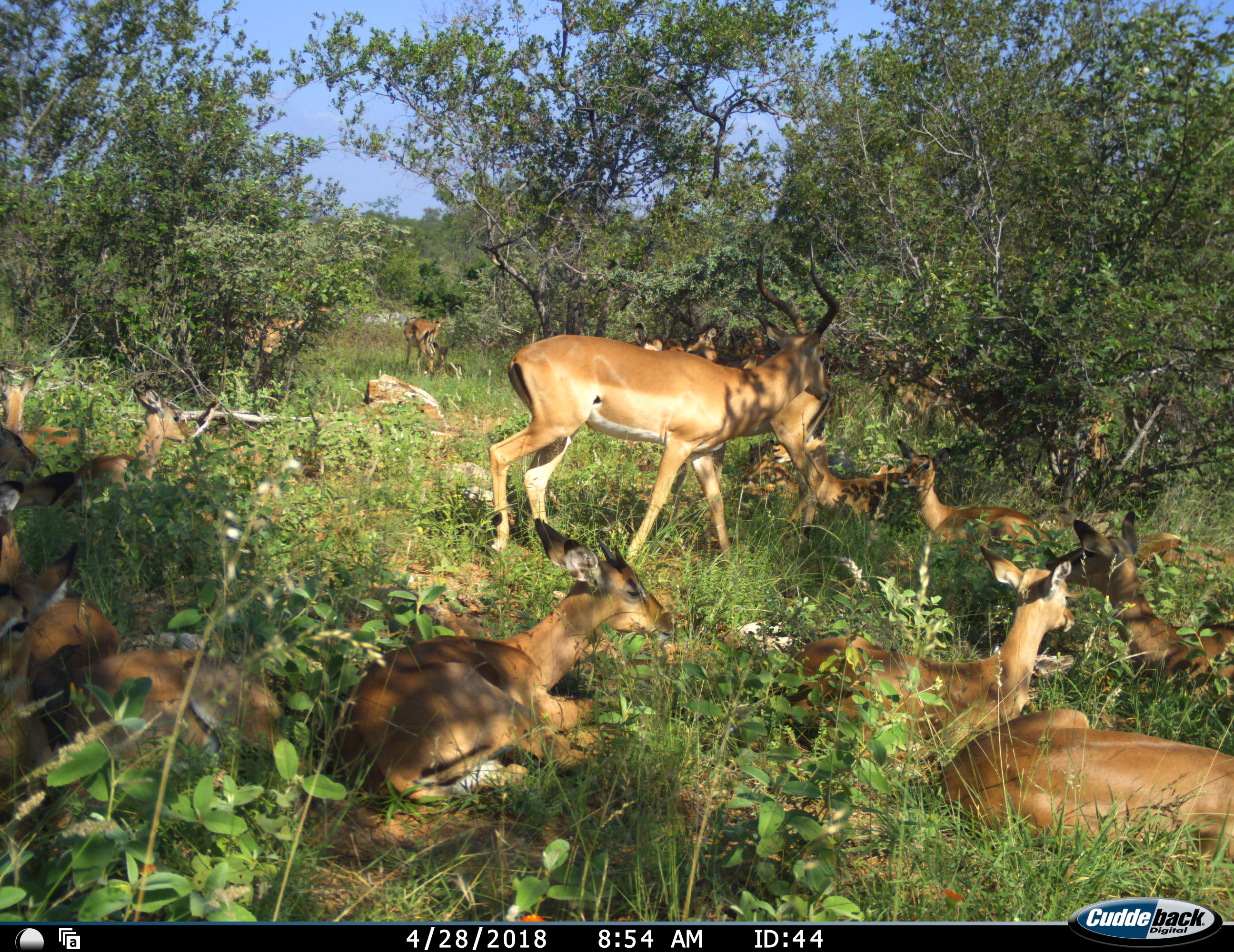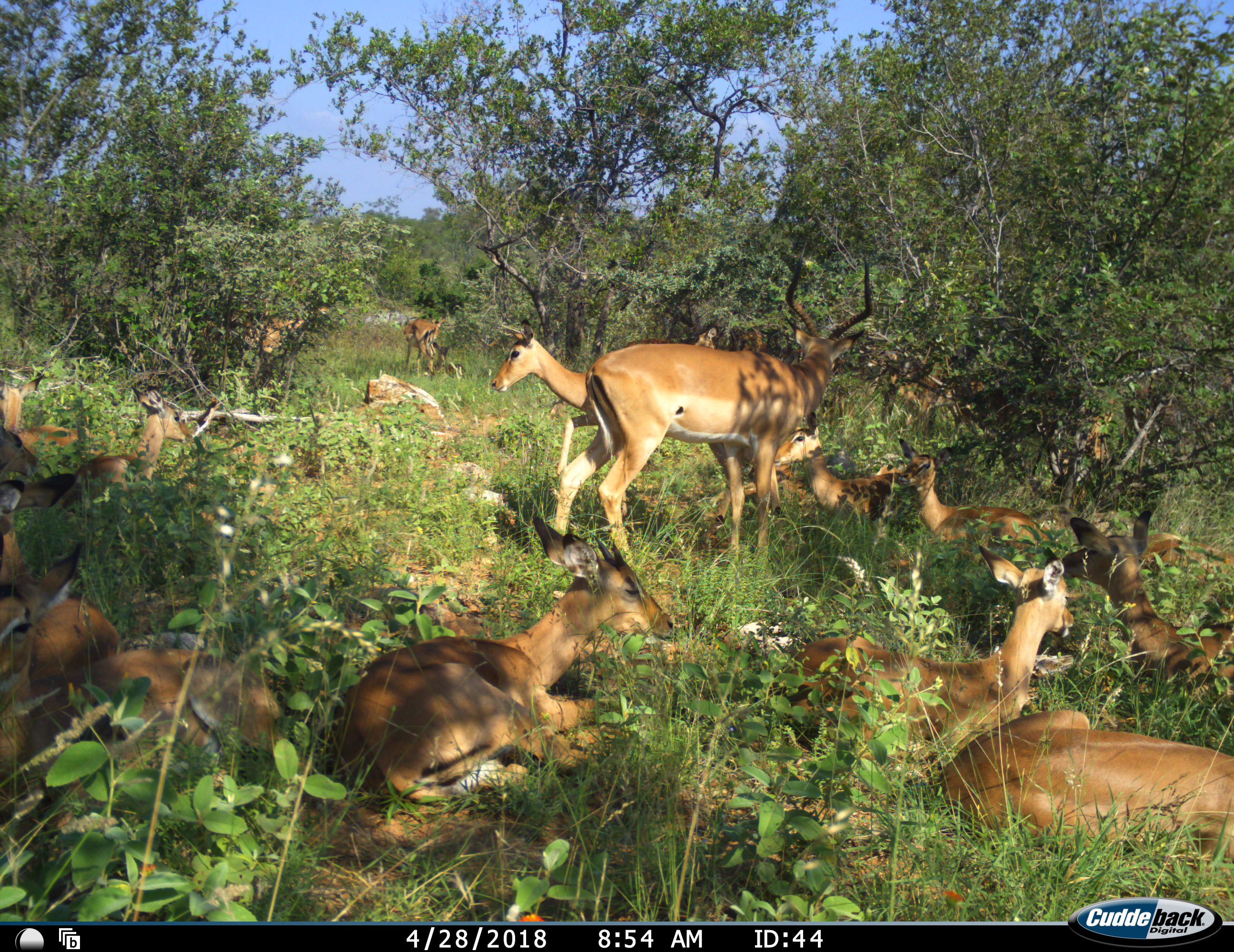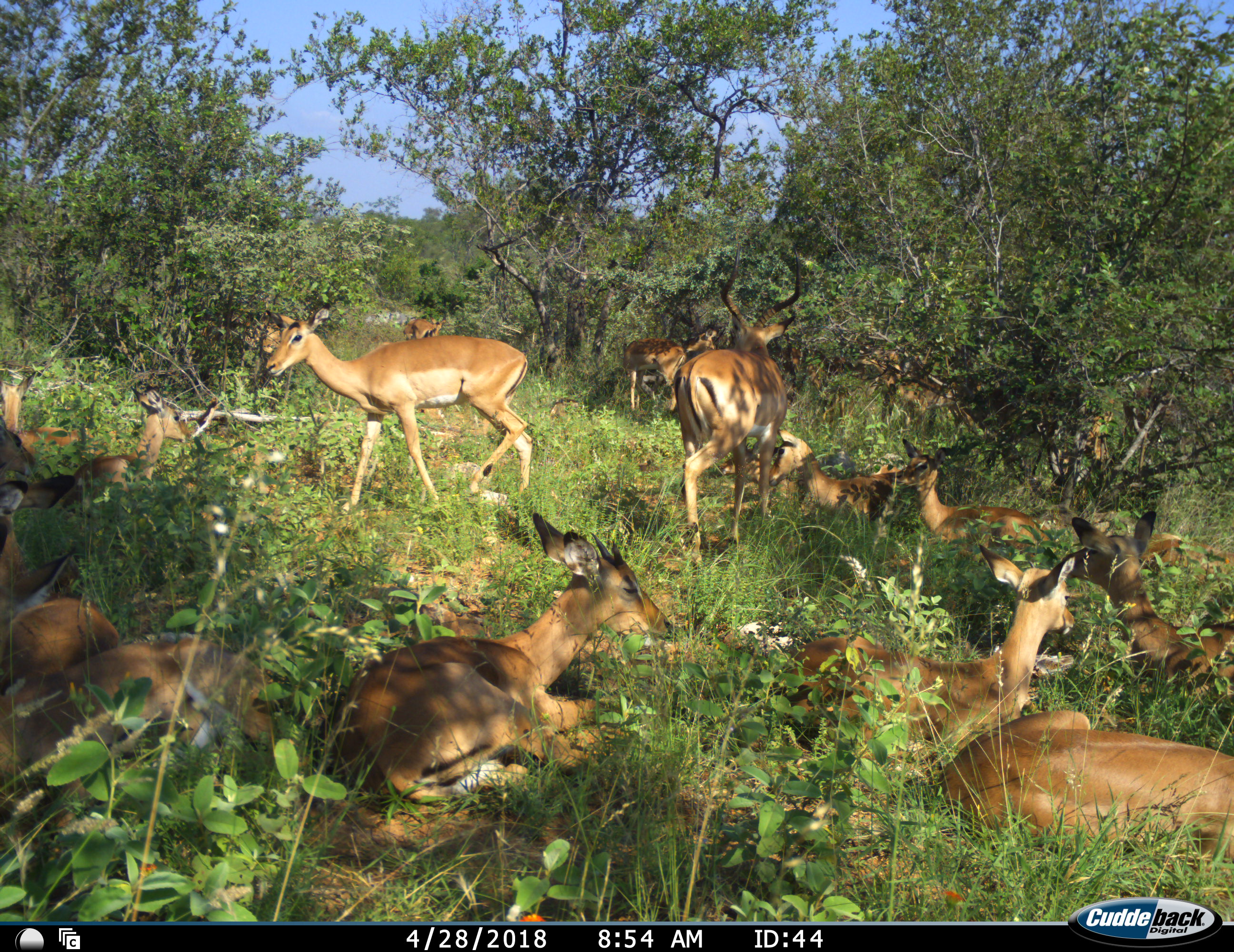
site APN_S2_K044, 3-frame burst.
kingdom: Animalia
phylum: Chordata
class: Mammalia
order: Artiodactyla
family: Bovidae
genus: Aepyceros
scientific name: Aepyceros melampus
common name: impala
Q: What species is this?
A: Impala (Aepyceros melampus).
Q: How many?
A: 11-50.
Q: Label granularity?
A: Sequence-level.